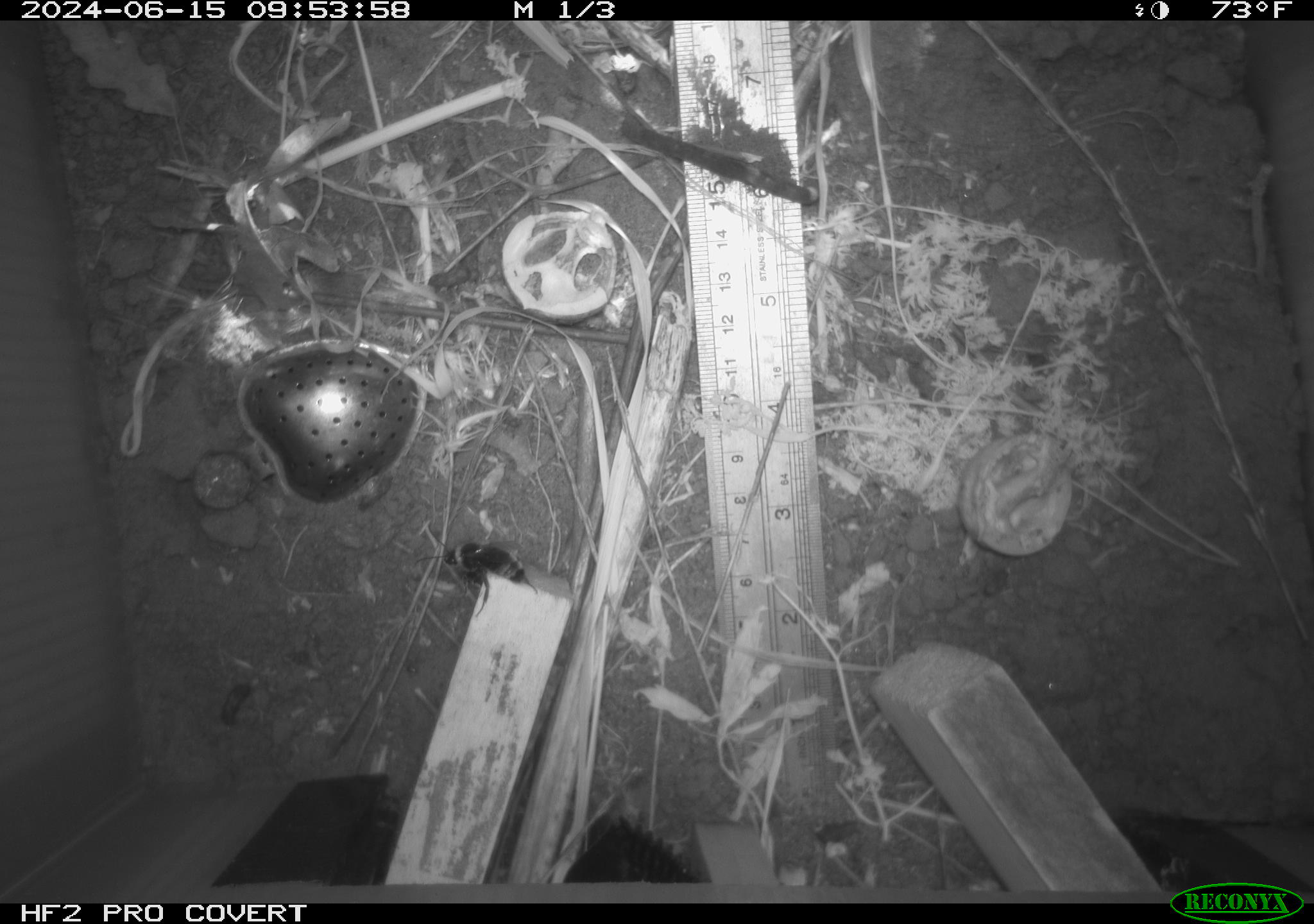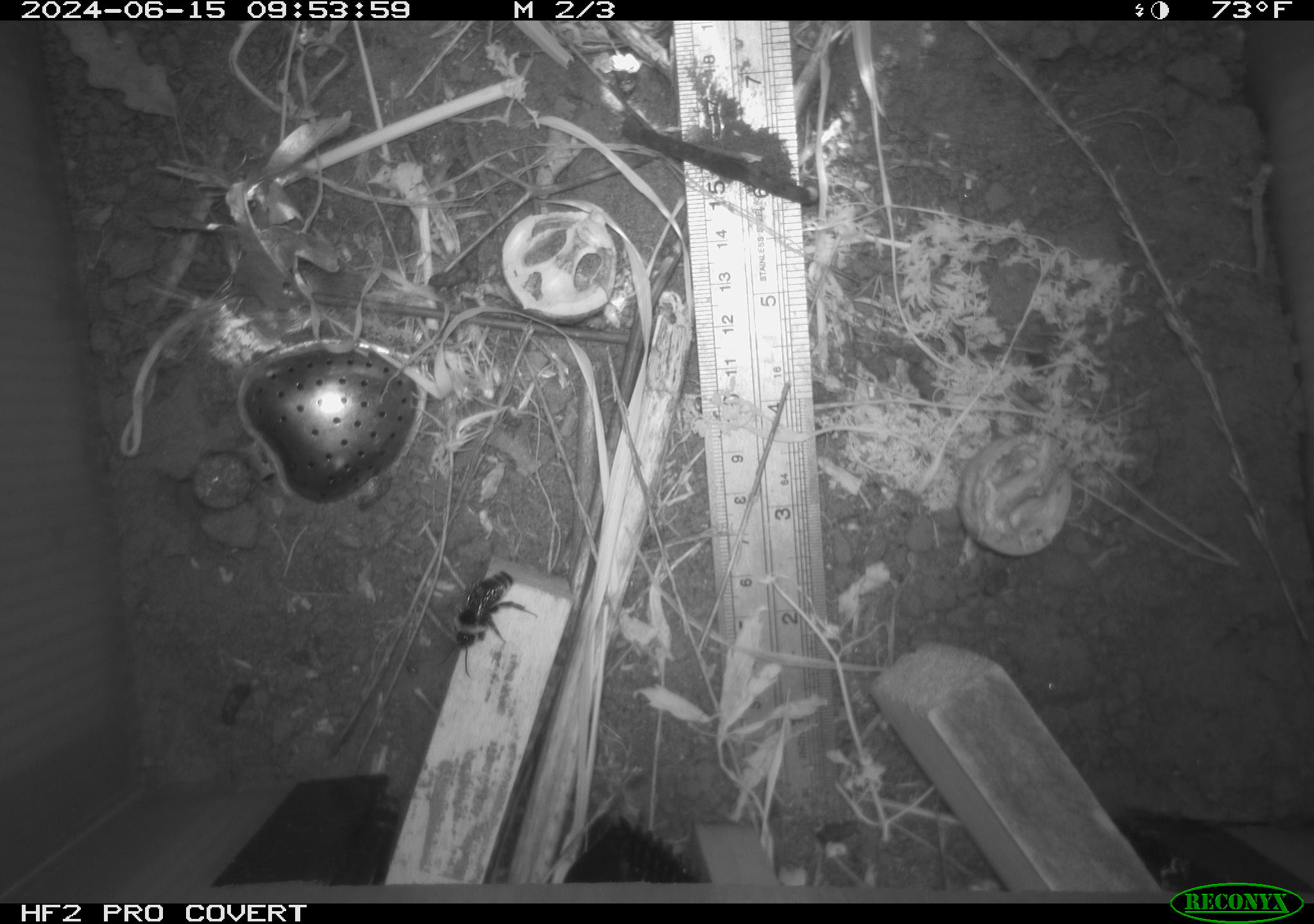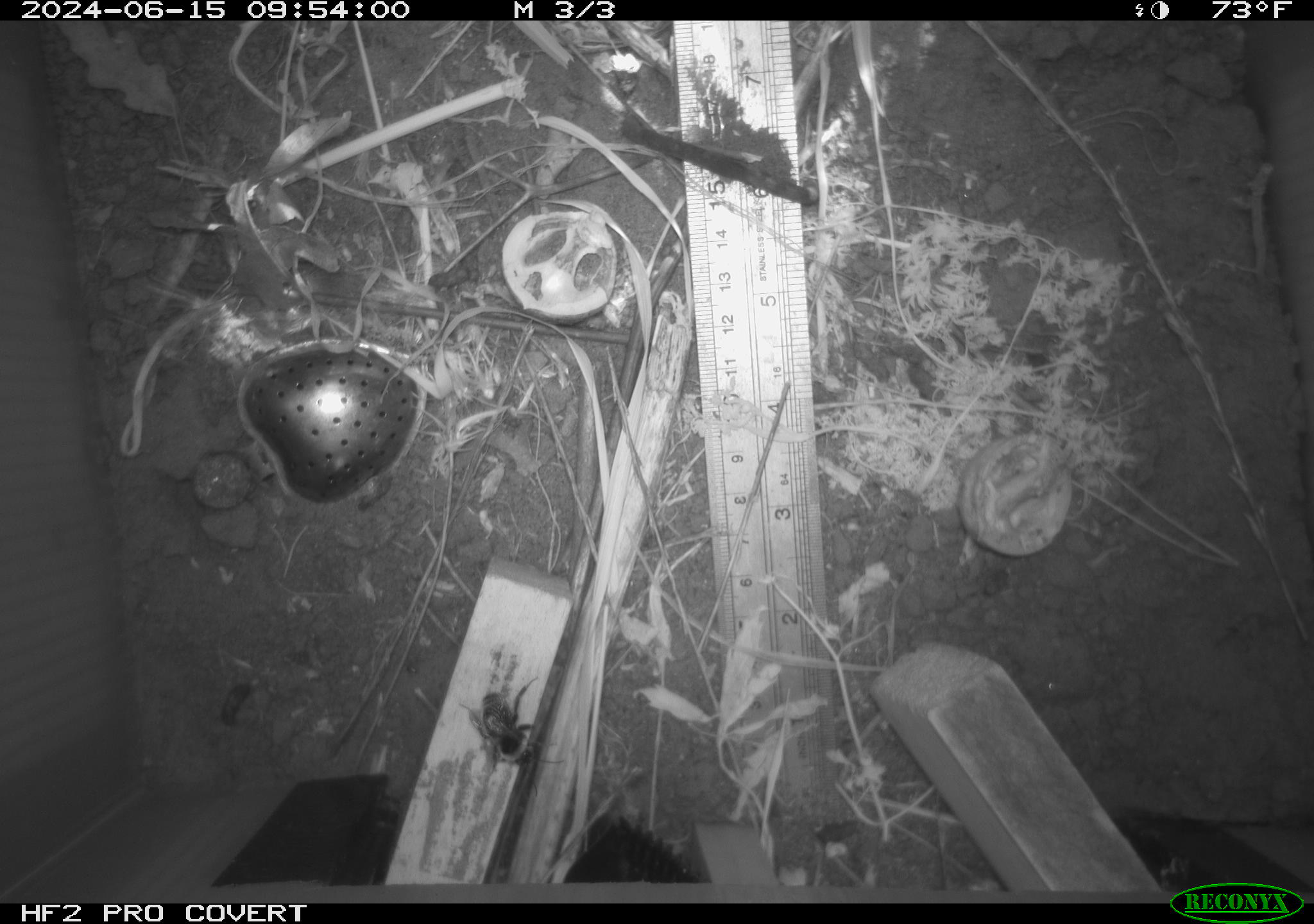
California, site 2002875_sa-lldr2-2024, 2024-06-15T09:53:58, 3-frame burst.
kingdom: Animalia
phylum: Arthropoda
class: Insecta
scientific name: Insecta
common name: insect